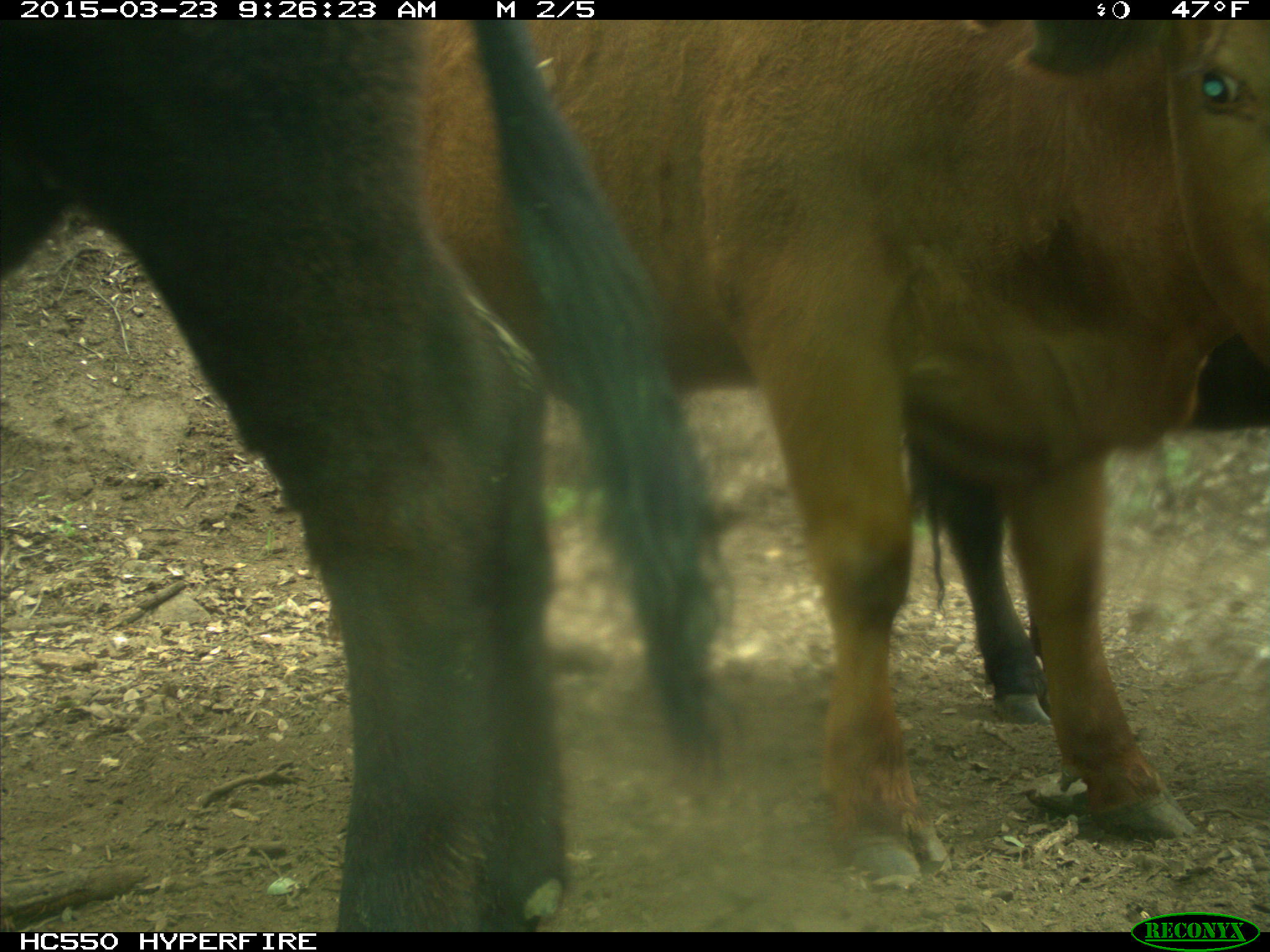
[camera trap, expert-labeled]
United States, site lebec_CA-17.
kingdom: Animalia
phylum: Chordata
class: Mammalia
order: Artiodactyla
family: Bovidae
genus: Bos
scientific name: Bos taurus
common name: domestic cow